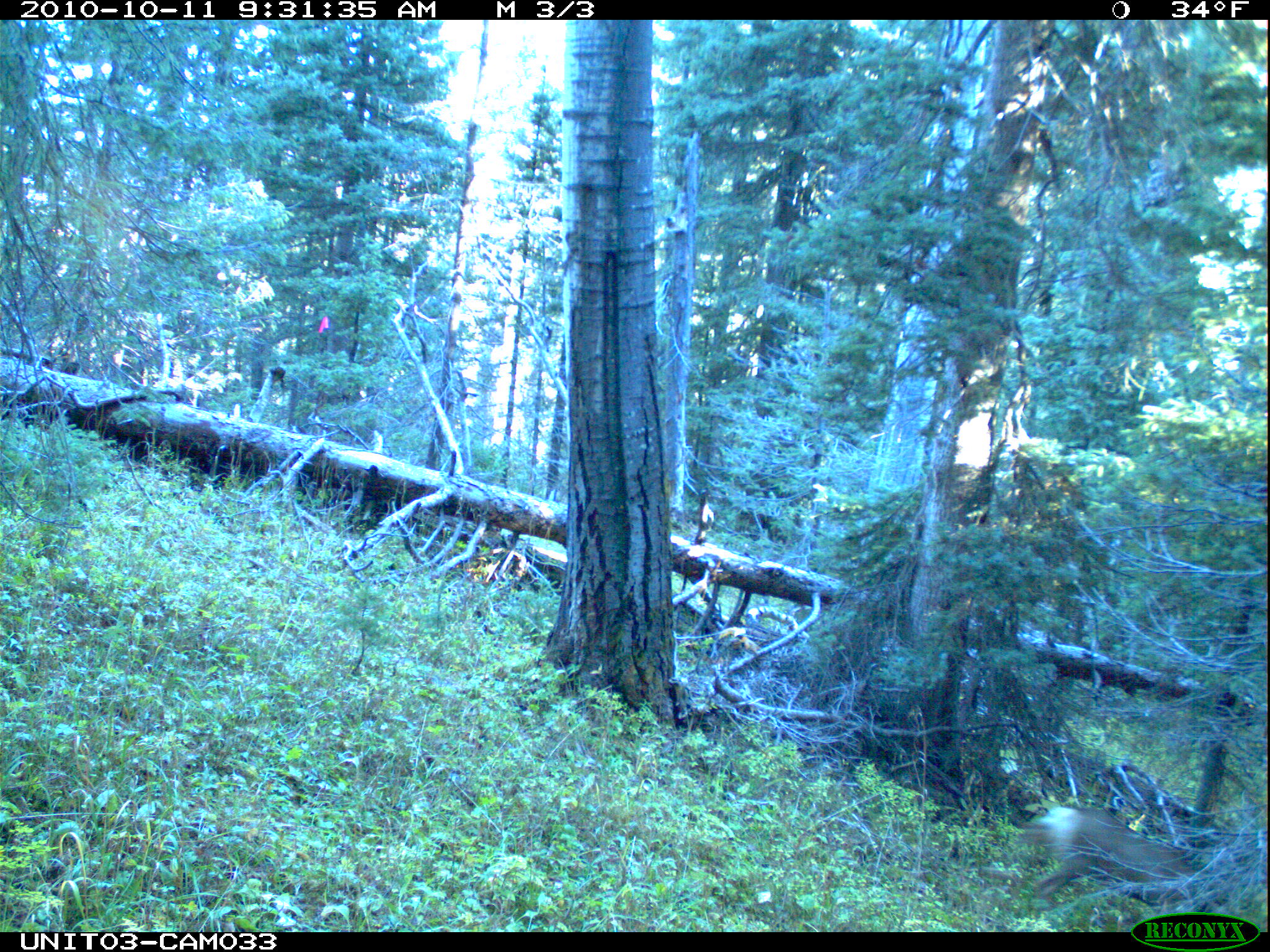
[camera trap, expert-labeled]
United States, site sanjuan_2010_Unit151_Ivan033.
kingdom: Animalia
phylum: Chordata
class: Mammalia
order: Artiodactyla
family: Cervidae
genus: Odocoileus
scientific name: Odocoileus hemionus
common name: mule deer